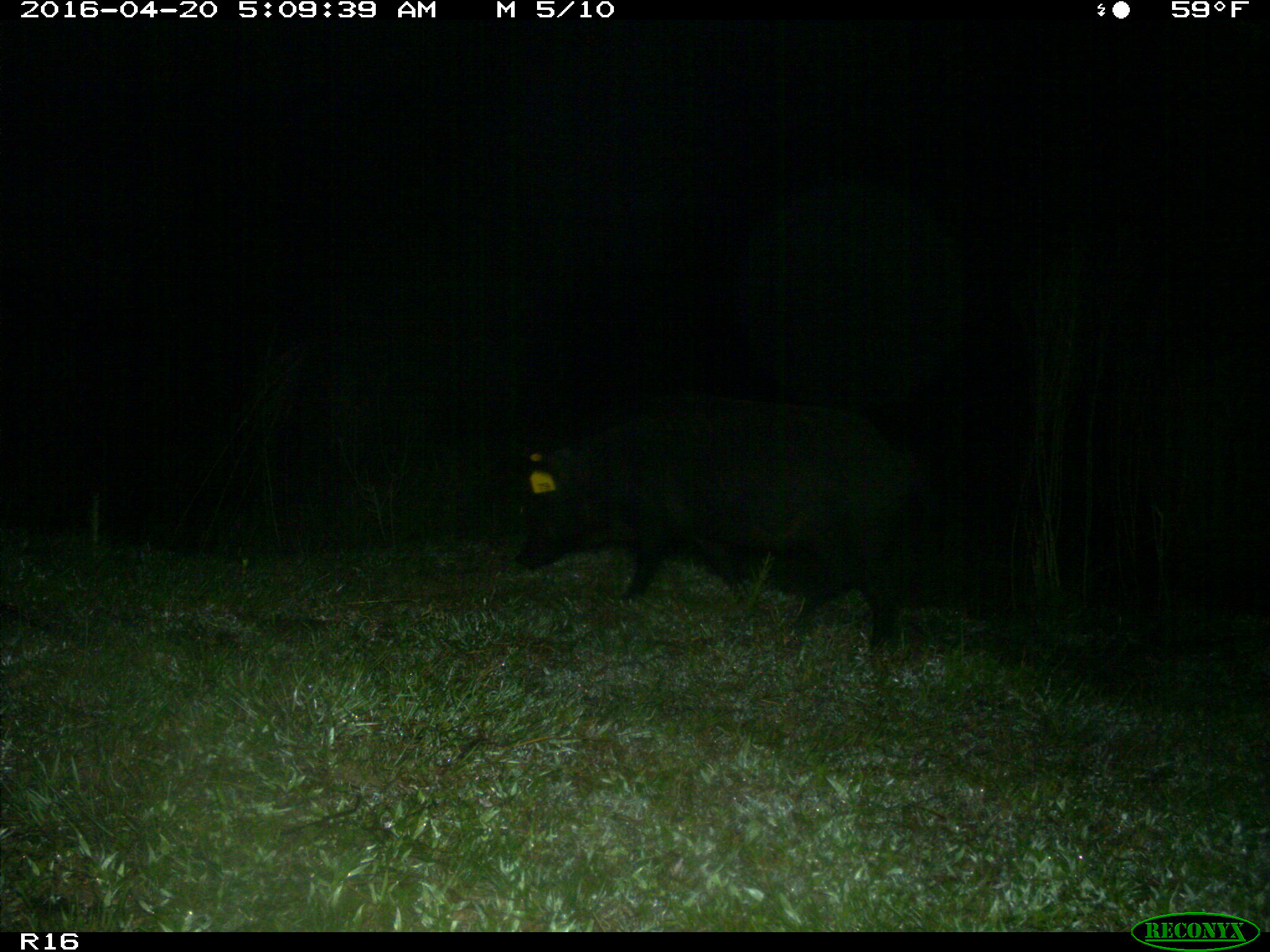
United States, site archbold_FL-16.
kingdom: Animalia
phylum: Chordata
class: Mammalia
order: Artiodactyla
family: Suidae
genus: Sus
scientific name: Sus scrofa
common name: wild boar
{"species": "Sus scrofa (wild boar)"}